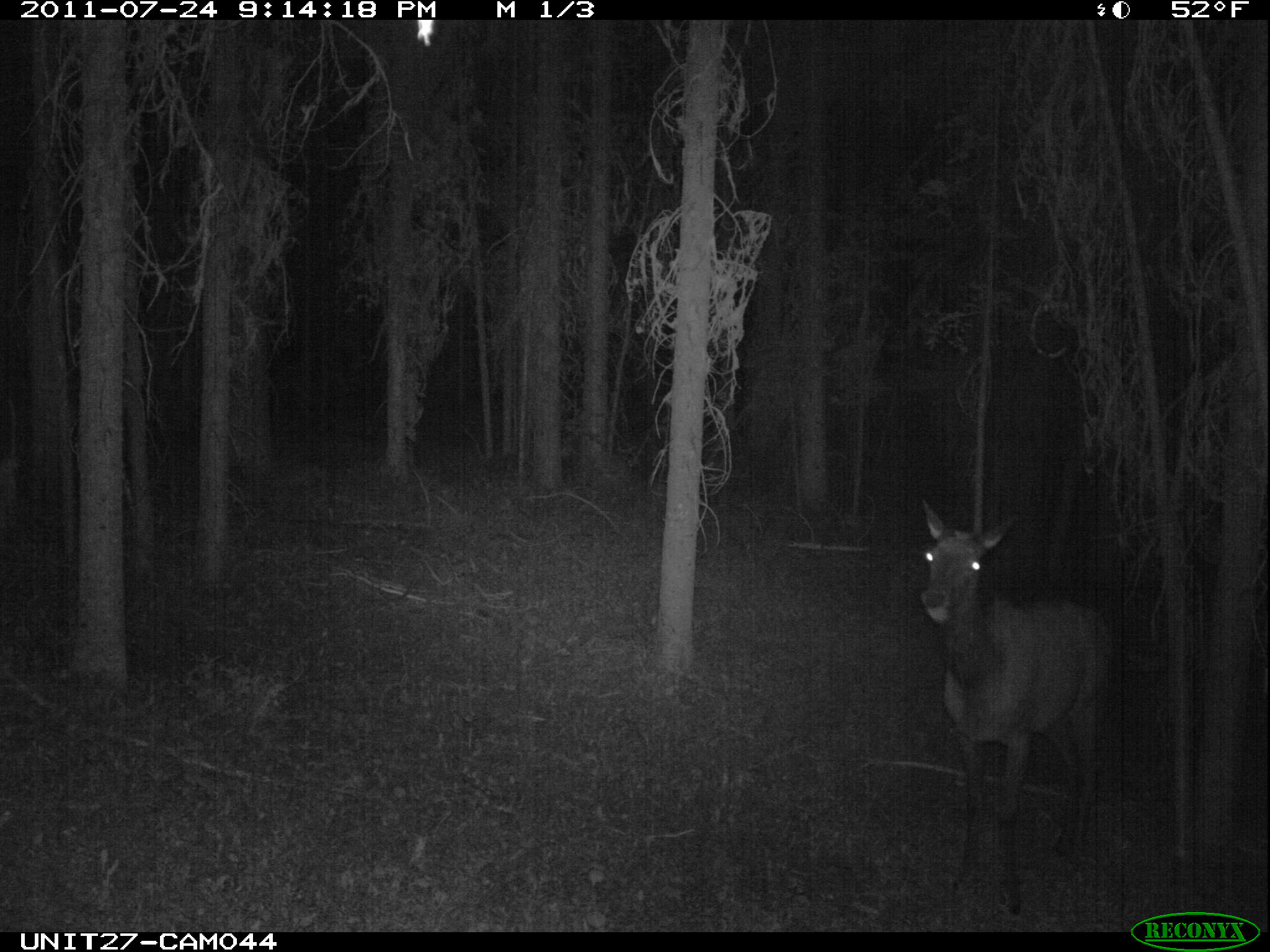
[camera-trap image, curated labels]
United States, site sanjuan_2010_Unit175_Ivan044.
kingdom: Animalia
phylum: Chordata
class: Mammalia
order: Artiodactyla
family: Cervidae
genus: Cervus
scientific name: Cervus elaphus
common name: red deer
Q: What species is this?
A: Cervus elaphus (red deer).